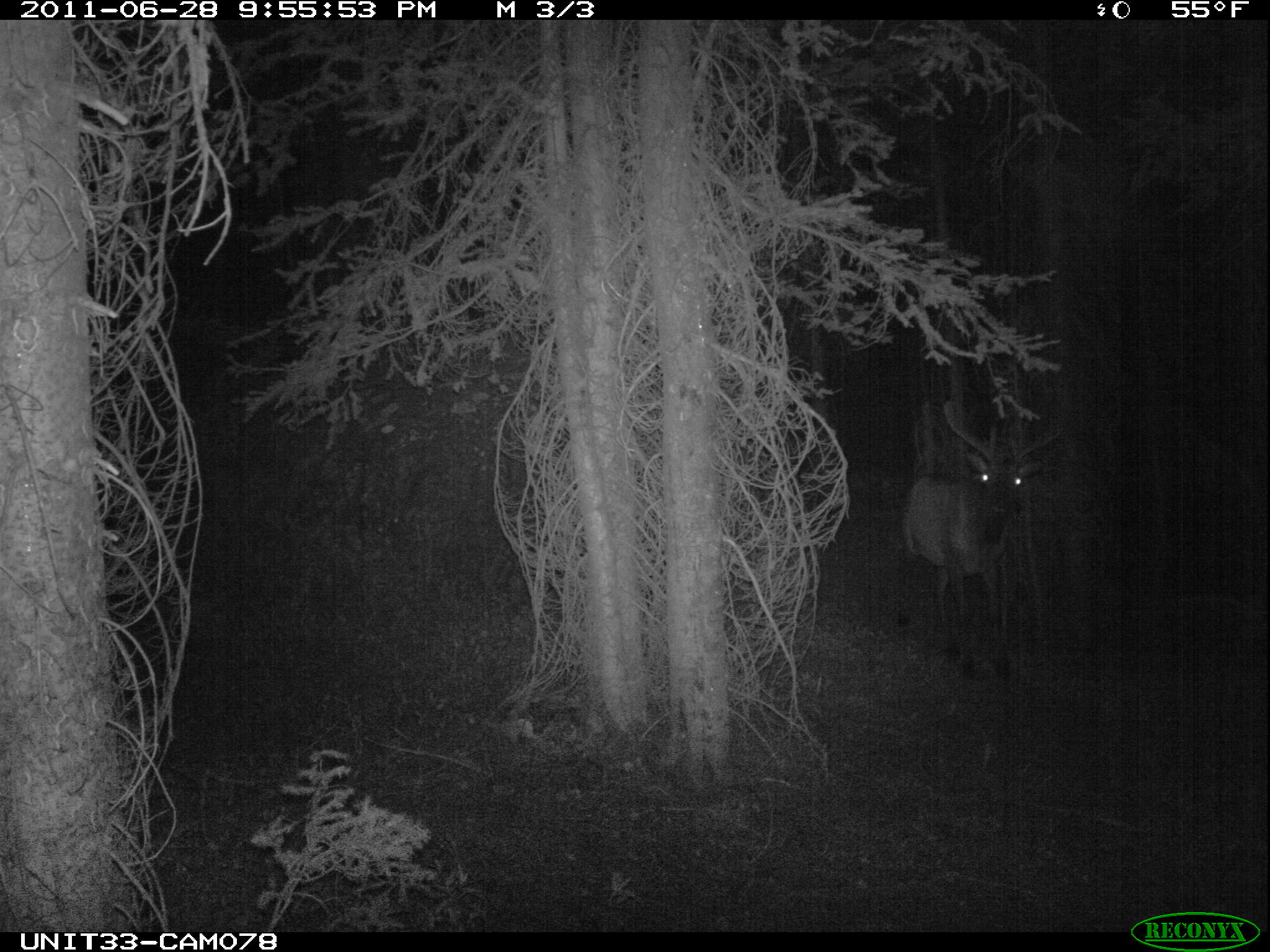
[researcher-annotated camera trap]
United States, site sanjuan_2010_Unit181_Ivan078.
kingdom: Animalia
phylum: Chordata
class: Mammalia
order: Artiodactyla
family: Cervidae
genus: Cervus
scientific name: Cervus elaphus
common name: red deer